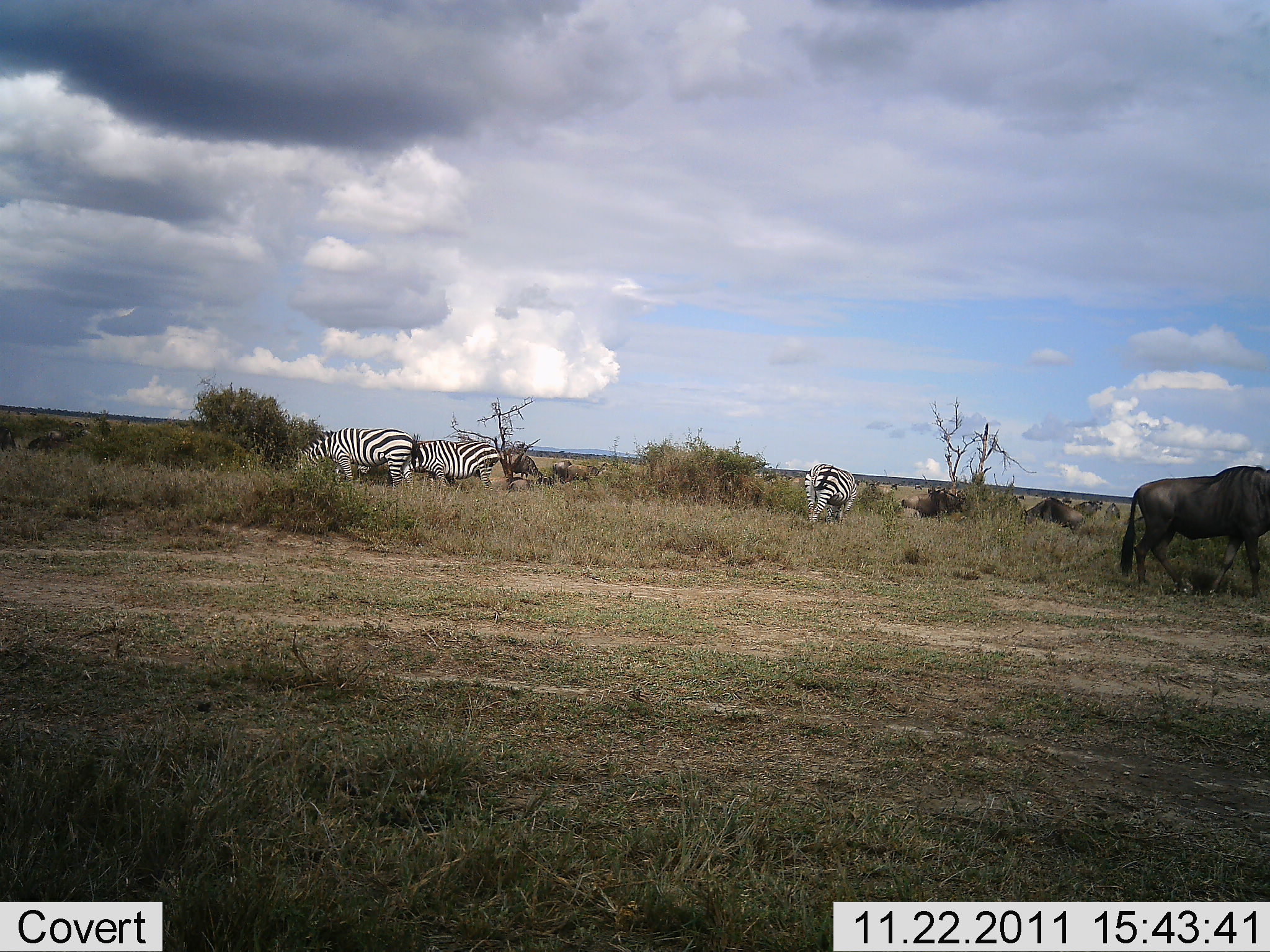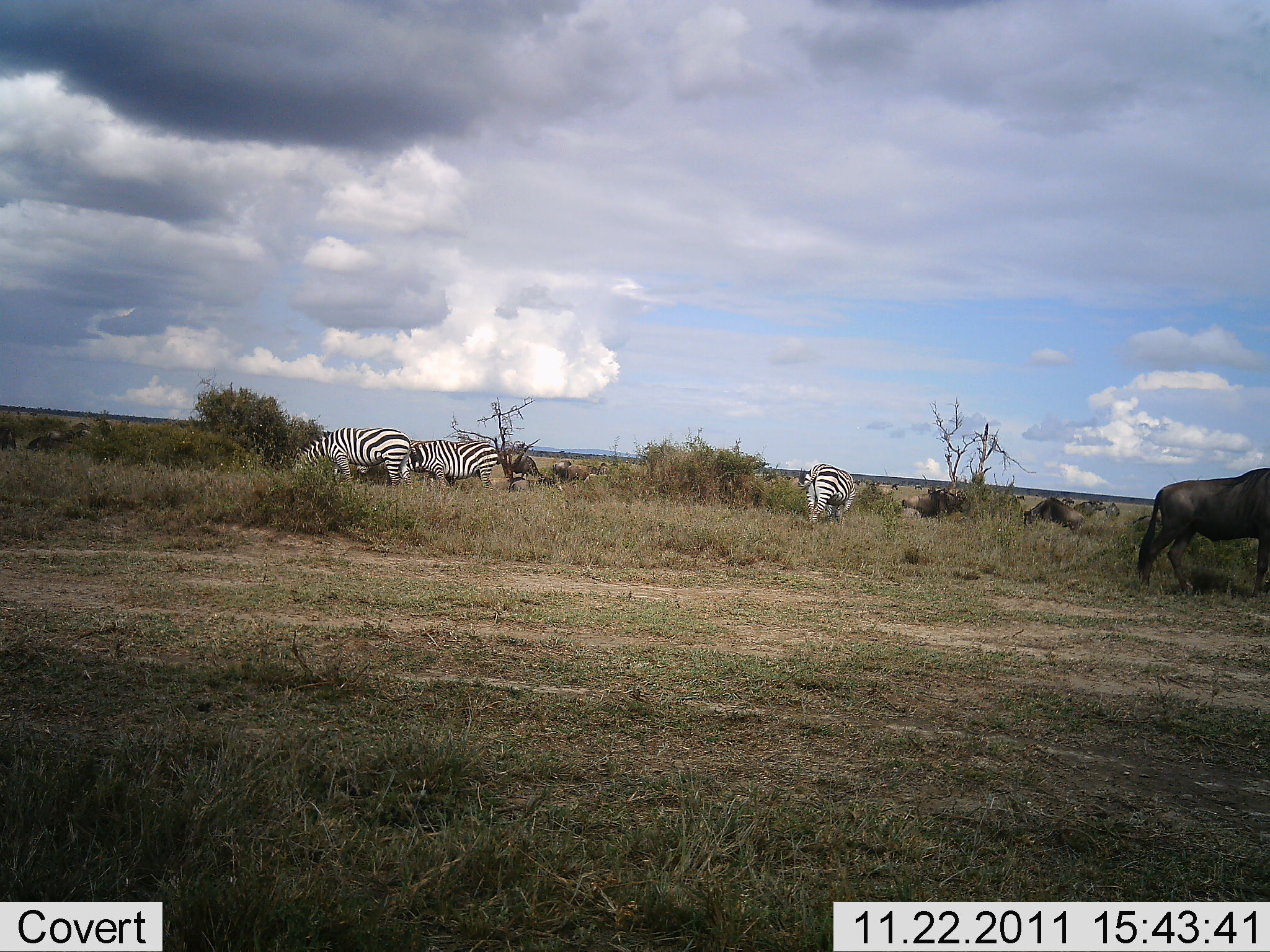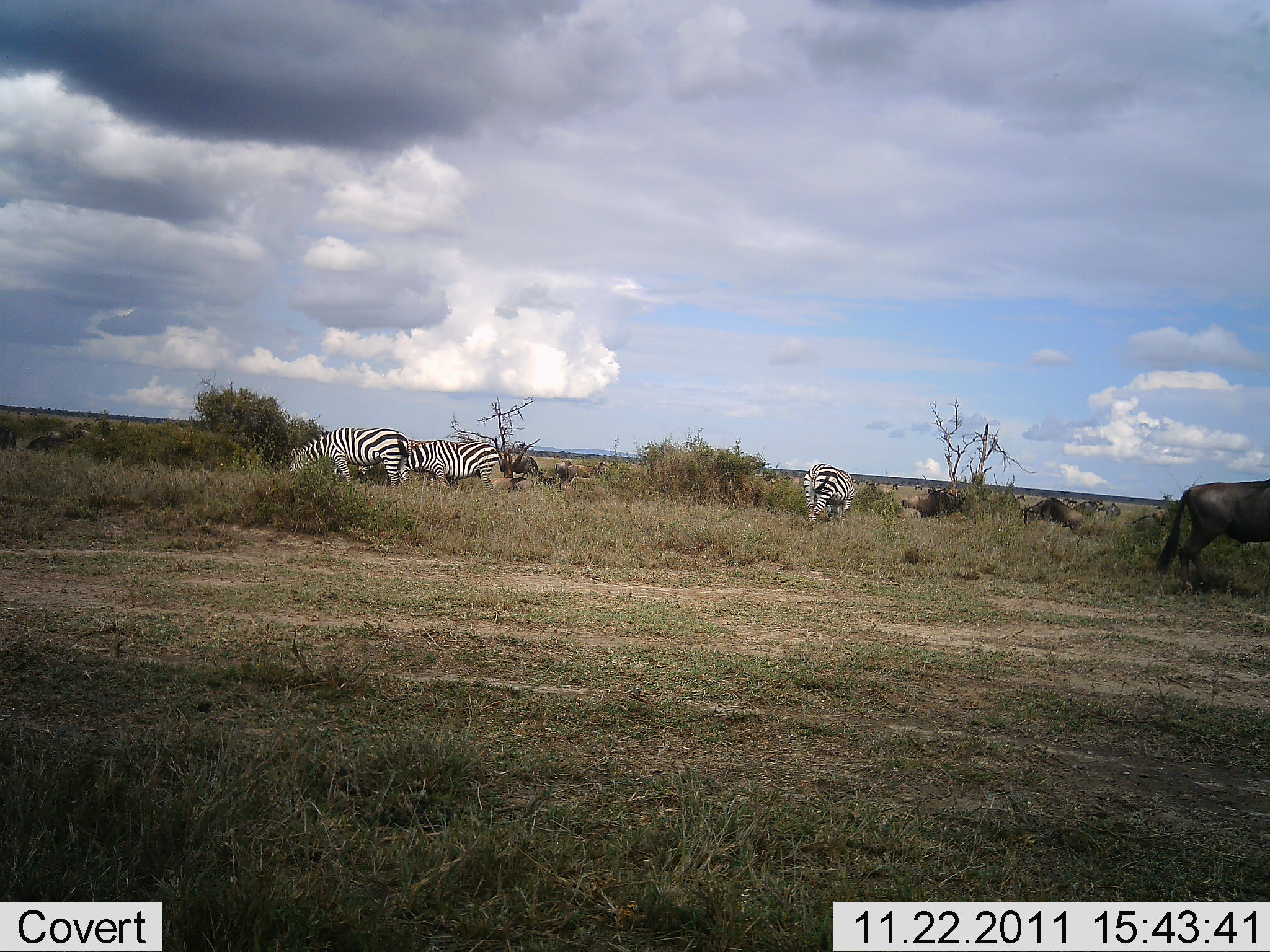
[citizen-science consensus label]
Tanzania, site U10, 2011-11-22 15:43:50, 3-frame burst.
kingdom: Animalia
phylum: Chordata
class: Mammalia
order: Artiodactyla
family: Bovidae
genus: Connochaetes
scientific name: Connochaetes taurinus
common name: blue wildebeest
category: wildebeest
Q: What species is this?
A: Wildebeest (blue wildebeest) (Connochaetes taurinus).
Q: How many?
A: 5.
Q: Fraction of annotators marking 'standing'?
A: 30%.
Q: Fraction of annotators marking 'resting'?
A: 0%.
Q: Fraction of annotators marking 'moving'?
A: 30%.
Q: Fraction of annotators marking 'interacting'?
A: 0%.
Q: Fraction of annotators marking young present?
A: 0%.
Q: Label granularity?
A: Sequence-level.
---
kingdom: Animalia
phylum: Chordata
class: Mammalia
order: Perissodactyla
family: Equidae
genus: Equus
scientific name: Equus quagga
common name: plains zebra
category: zebra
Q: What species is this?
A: Zebra (plains zebra) (Equus quagga).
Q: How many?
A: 3.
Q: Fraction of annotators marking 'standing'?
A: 33%.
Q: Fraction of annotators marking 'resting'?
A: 0%.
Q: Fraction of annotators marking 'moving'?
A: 0%.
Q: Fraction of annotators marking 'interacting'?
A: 0%.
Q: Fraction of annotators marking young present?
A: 0%.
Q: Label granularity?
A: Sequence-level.